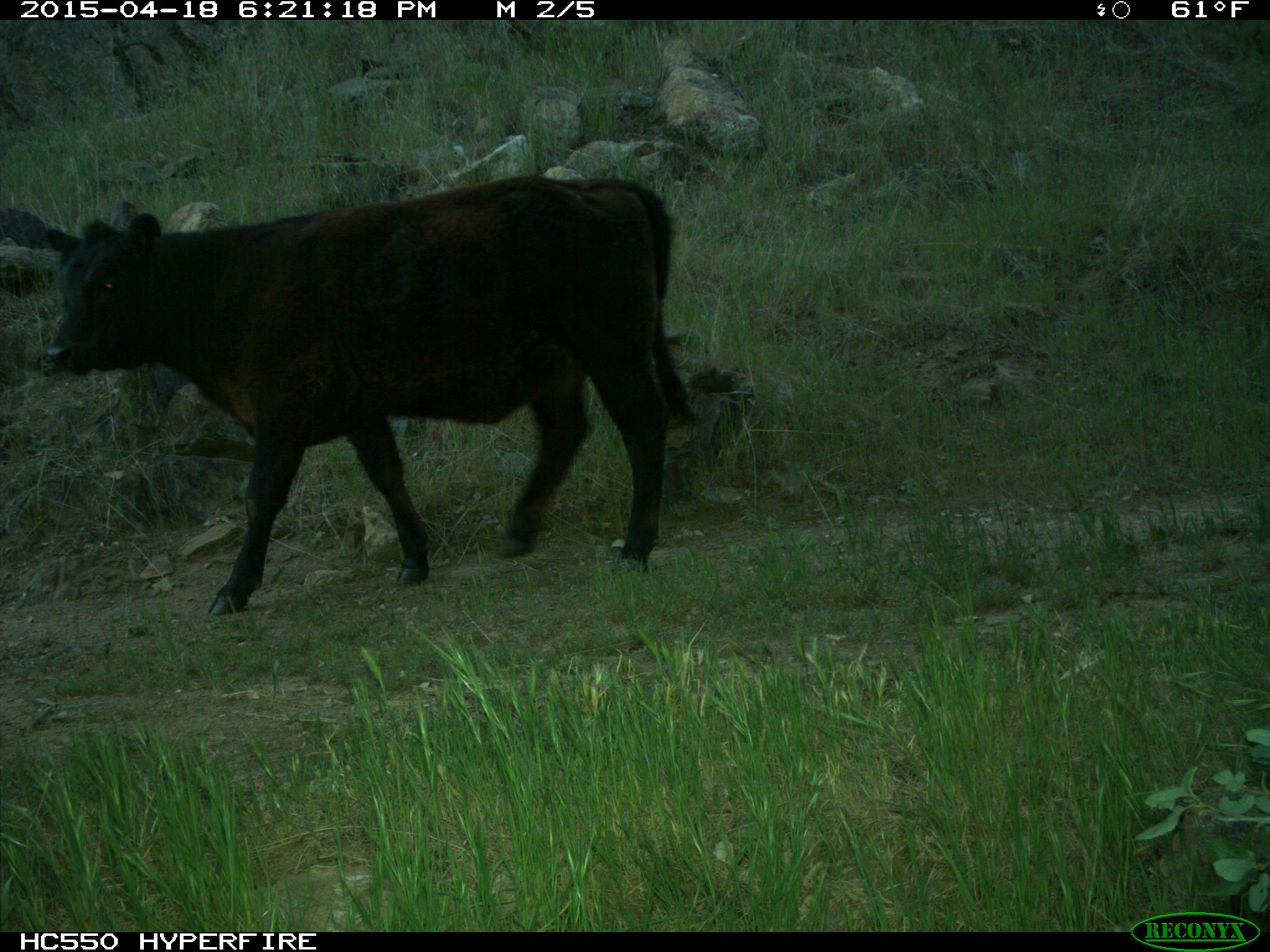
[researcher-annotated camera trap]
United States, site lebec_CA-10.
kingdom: Animalia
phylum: Chordata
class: Mammalia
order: Artiodactyla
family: Bovidae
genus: Bos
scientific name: Bos taurus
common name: domestic cow